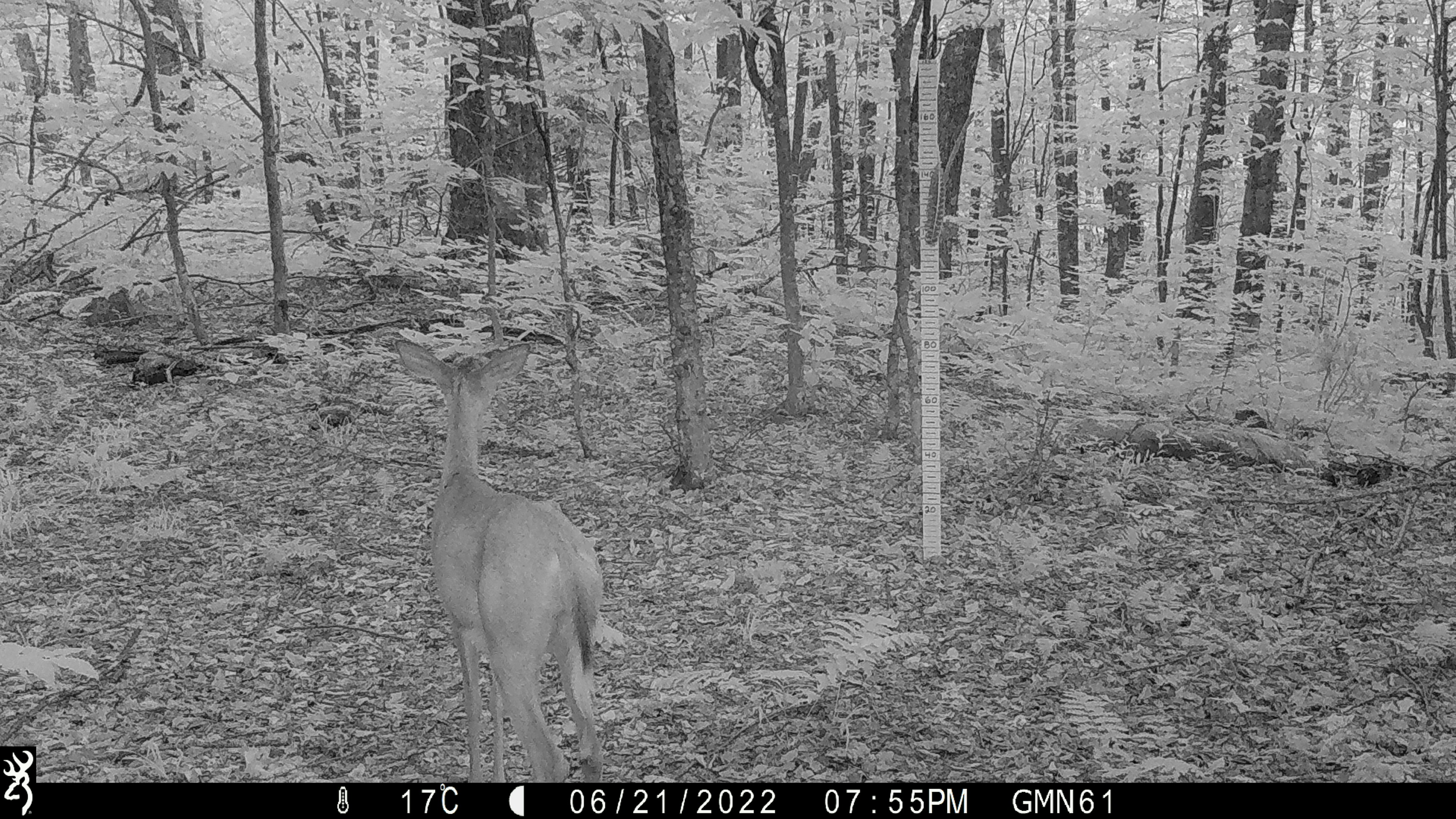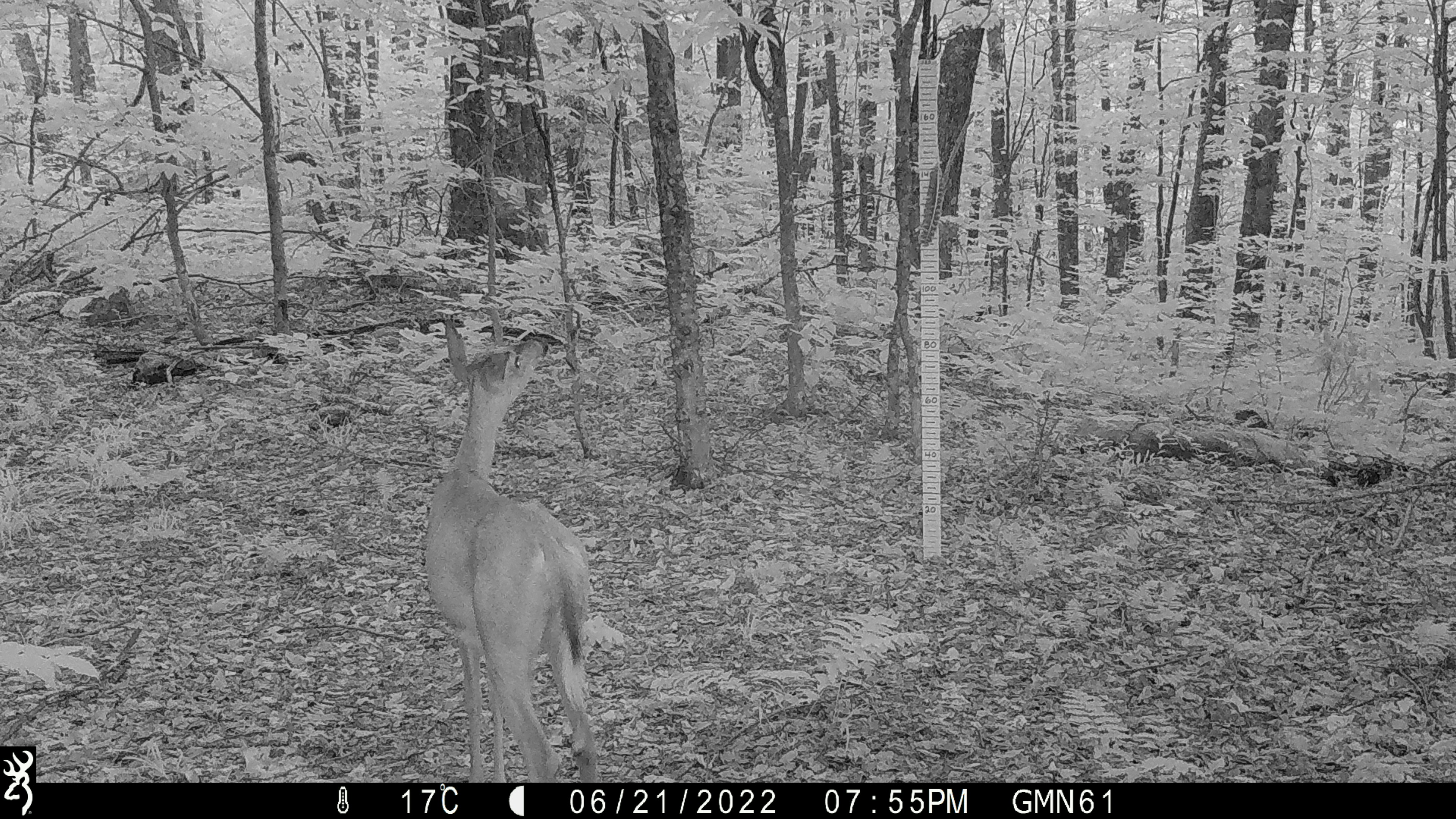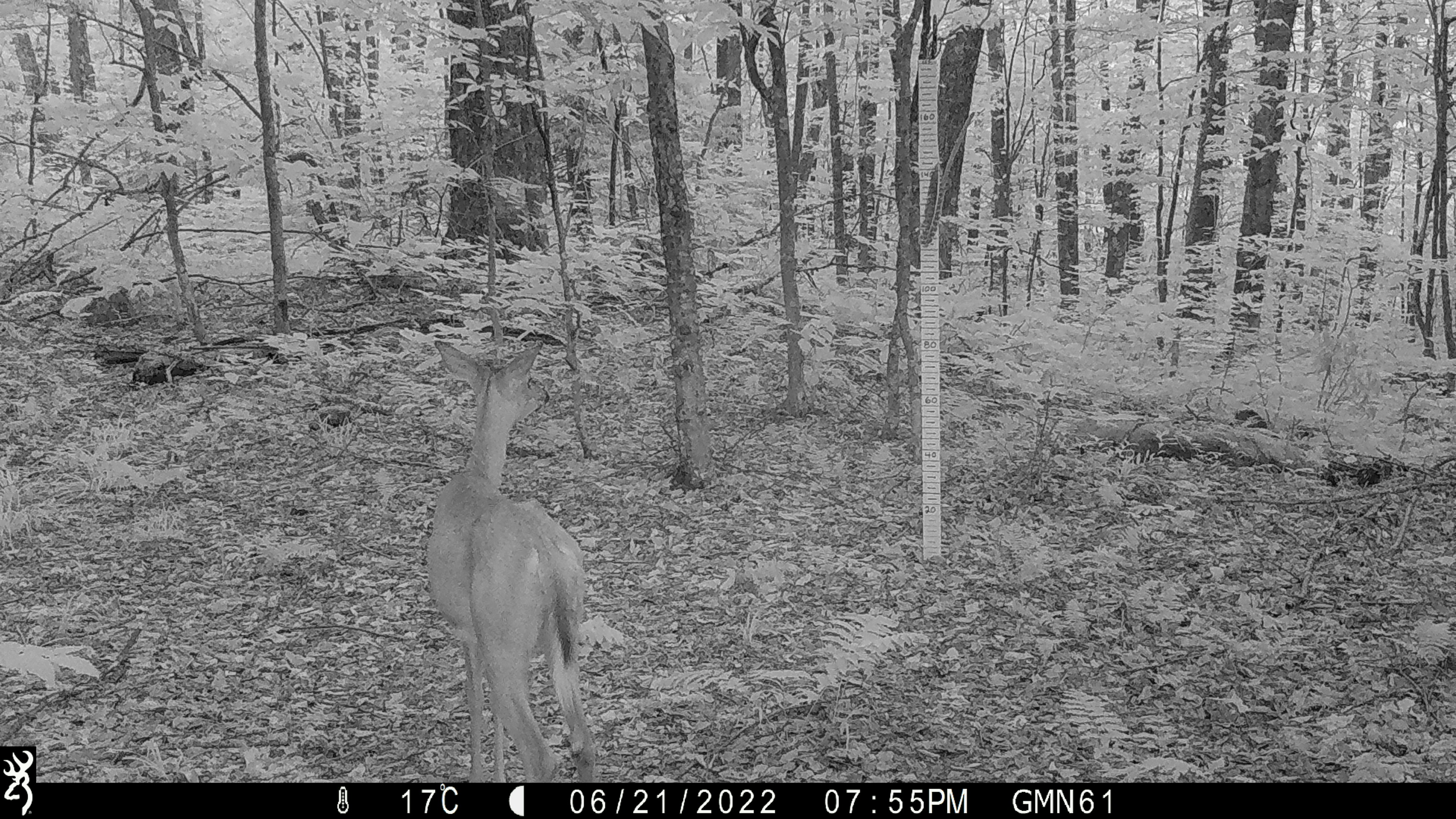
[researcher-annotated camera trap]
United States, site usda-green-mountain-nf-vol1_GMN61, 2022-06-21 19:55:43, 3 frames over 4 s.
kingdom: Animalia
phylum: Chordata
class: Mammalia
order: Artiodactyla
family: Cervidae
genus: Odocoileus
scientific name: Odocoileus virginianus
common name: white-tailed deer